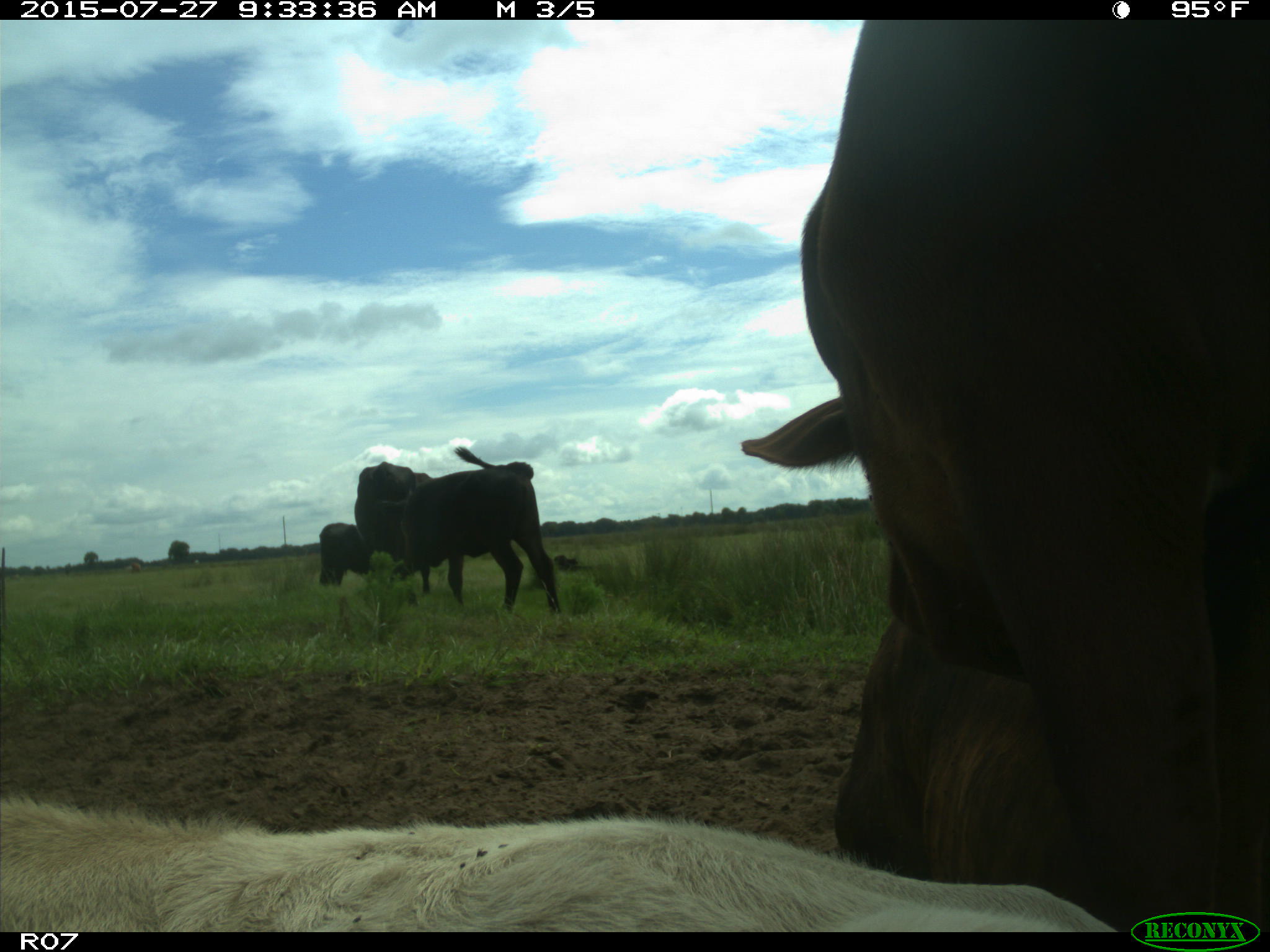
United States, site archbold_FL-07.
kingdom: Animalia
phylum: Chordata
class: Mammalia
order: Artiodactyla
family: Bovidae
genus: Bos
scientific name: Bos taurus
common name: domestic cow